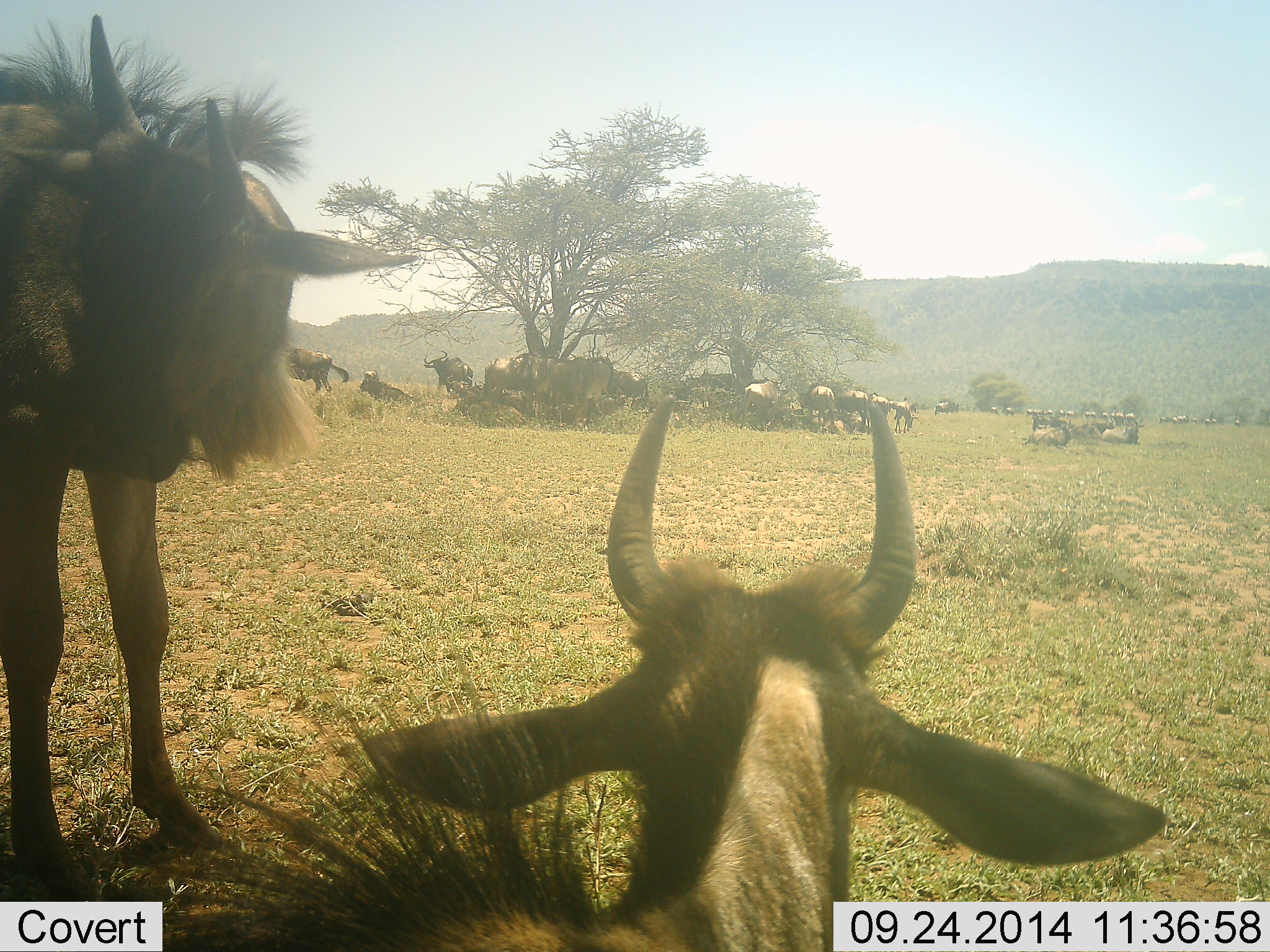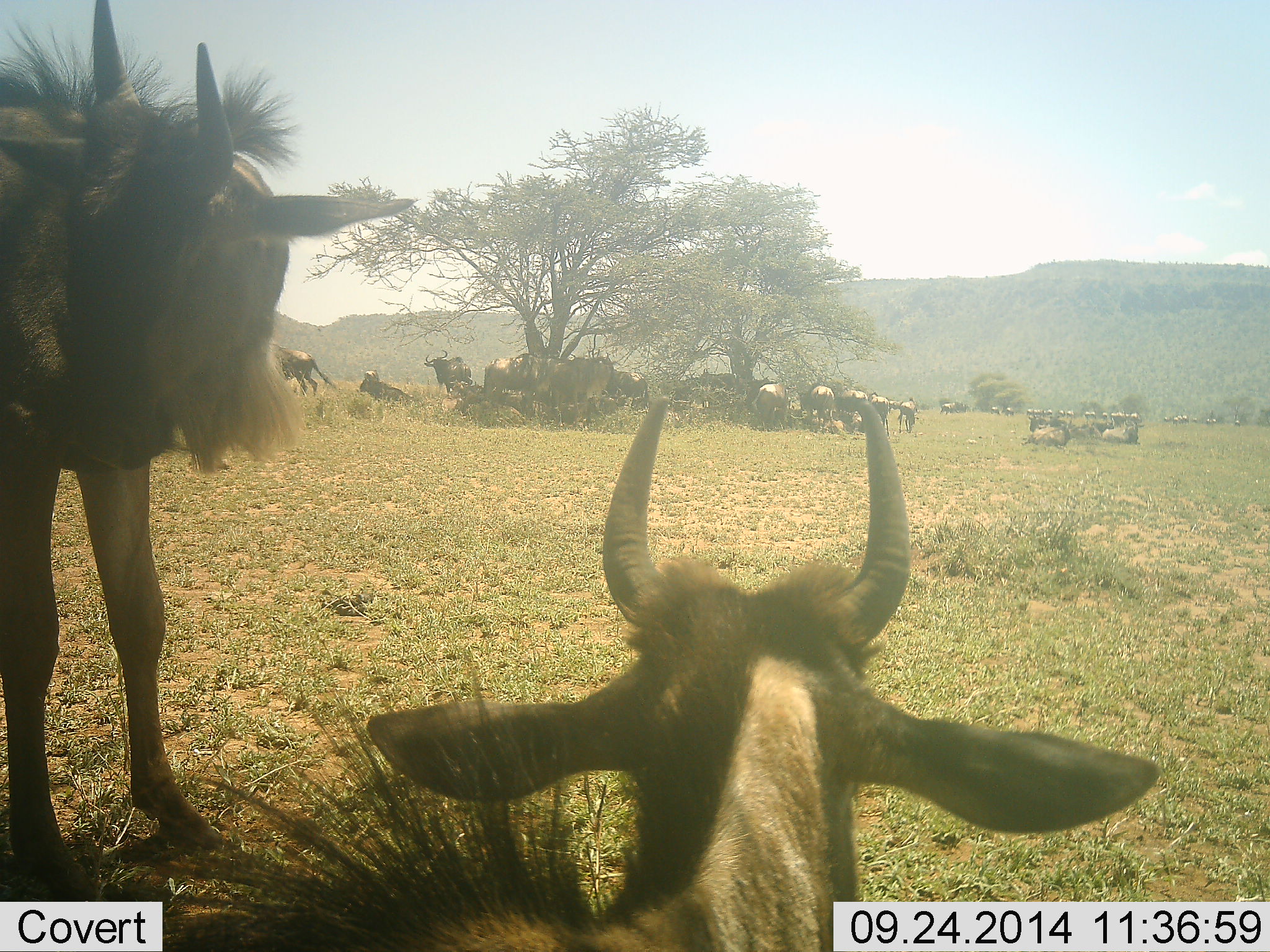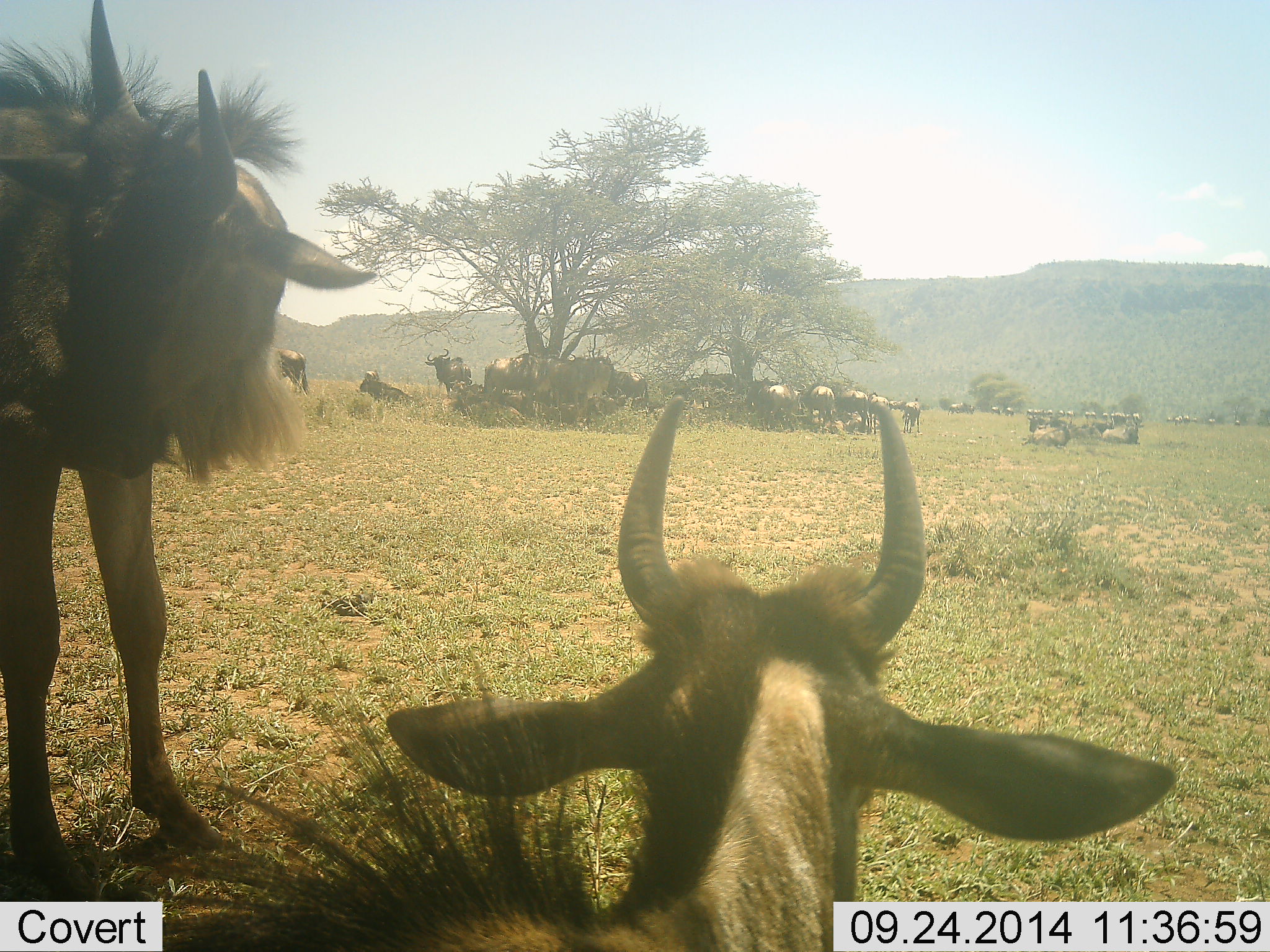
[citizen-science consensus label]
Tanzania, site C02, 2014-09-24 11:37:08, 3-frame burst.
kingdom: Animalia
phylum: Chordata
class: Mammalia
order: Artiodactyla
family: Bovidae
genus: Connochaetes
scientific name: Connochaetes taurinus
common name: blue wildebeest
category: wildebeest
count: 11-50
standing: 80%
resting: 100%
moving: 40%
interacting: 0%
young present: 30%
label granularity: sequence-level